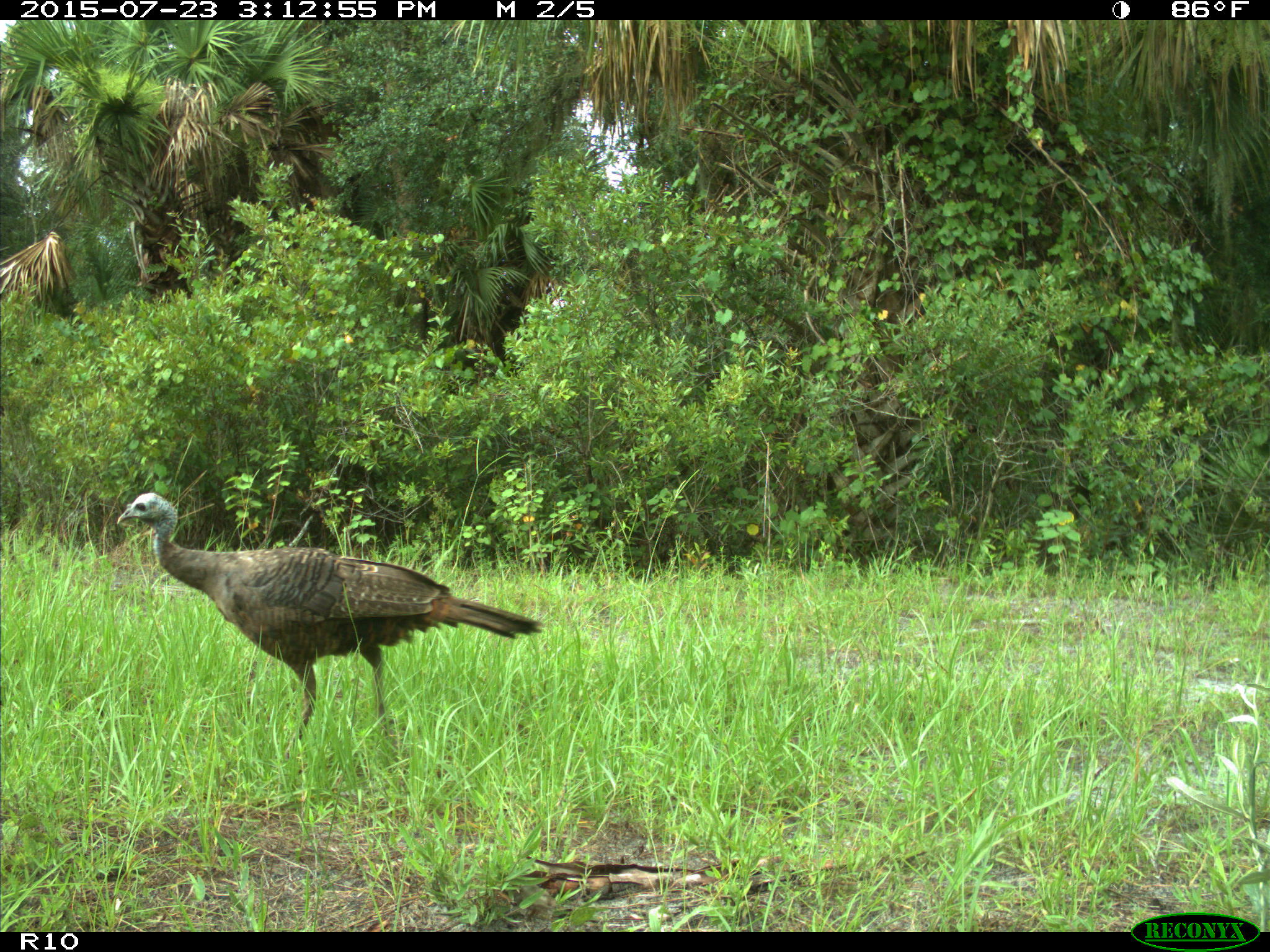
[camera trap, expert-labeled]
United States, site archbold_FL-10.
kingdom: Animalia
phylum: Chordata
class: Aves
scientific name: Aves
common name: birds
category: unidentified bird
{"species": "unidentified bird (birds) (Aves)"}